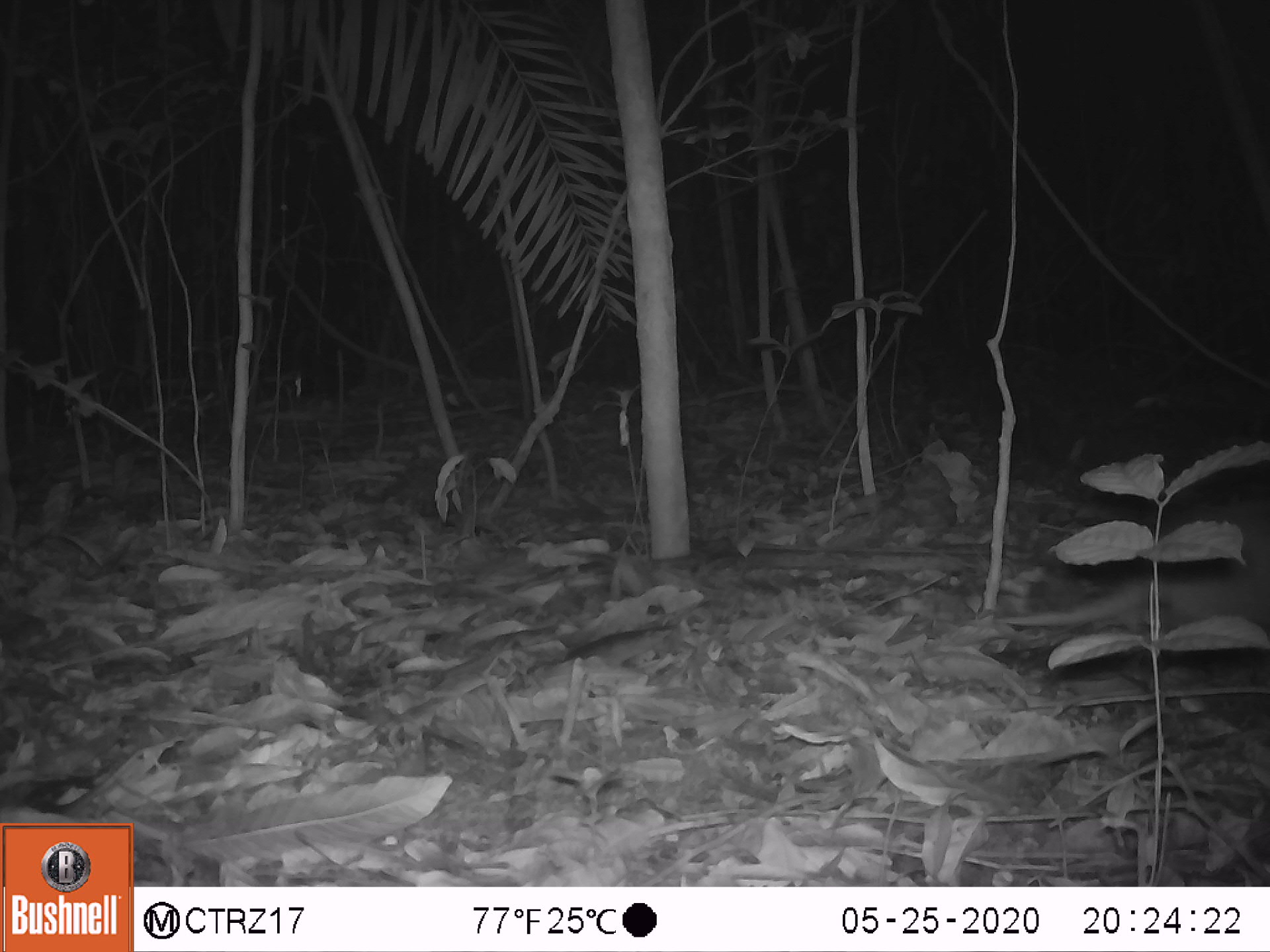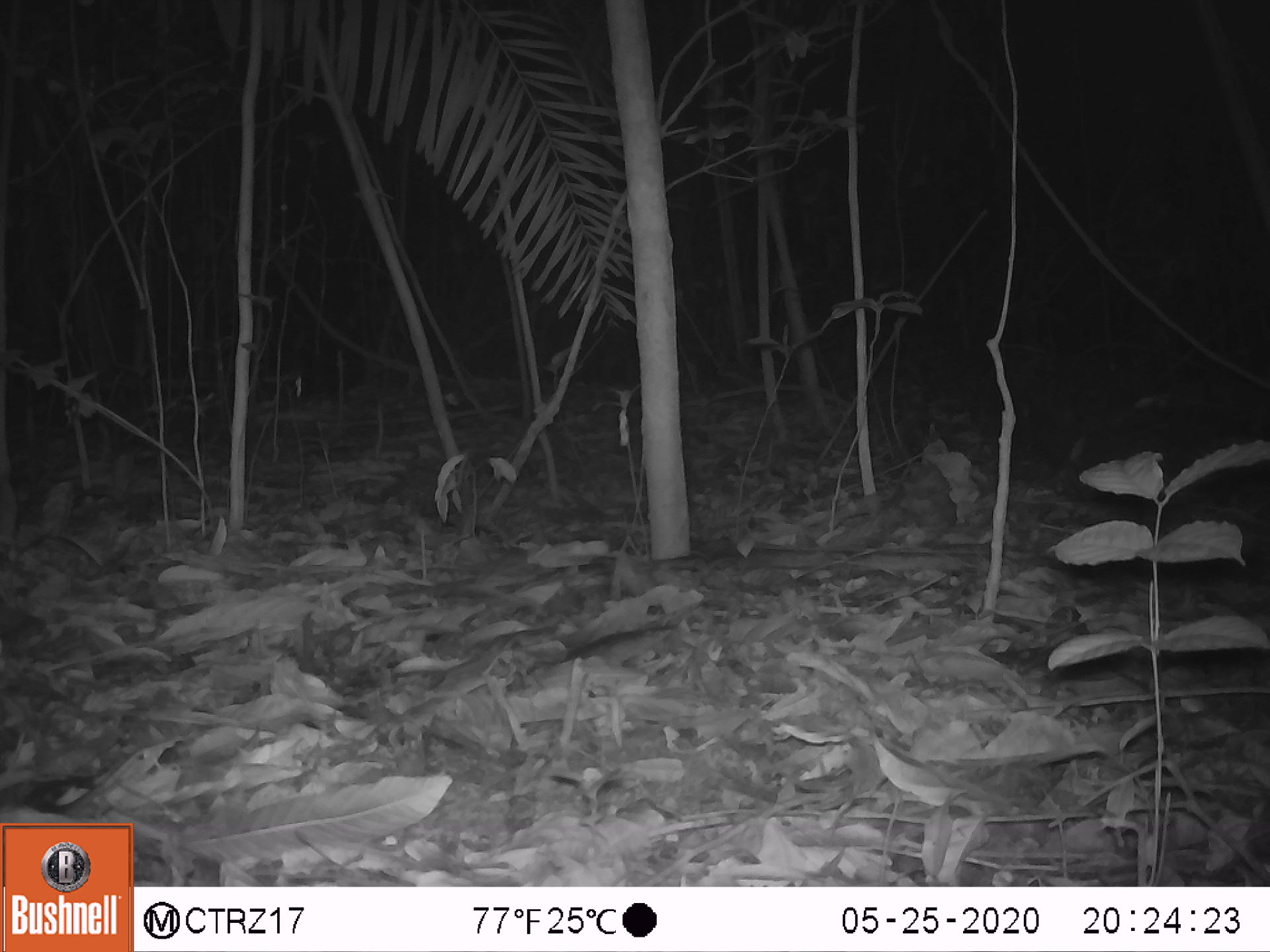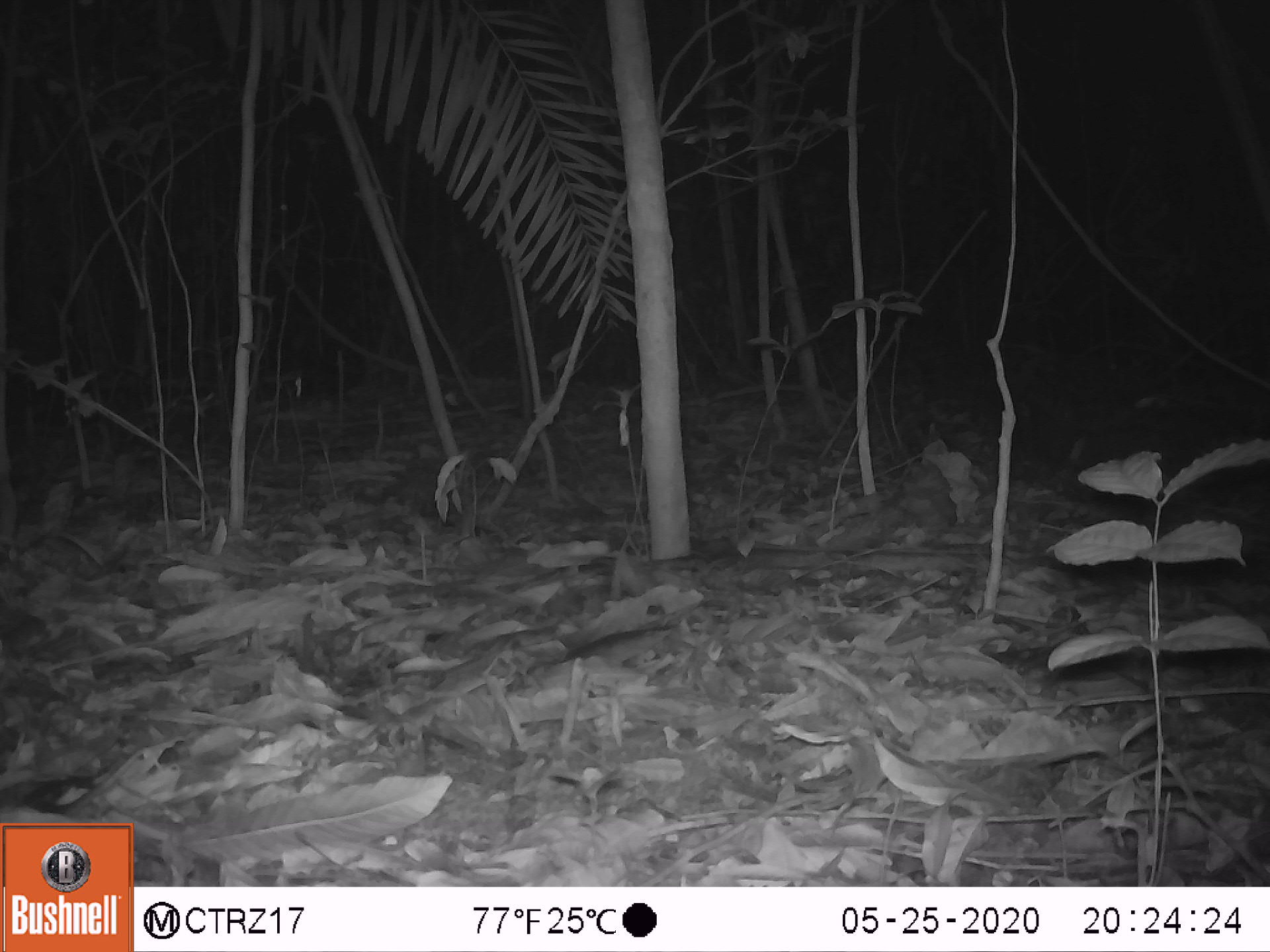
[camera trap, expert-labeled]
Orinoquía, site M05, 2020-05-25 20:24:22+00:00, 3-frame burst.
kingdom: Animalia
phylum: Chordata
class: Mammalia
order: Cingulata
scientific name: Cingulata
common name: armadillo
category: unknown armadillo